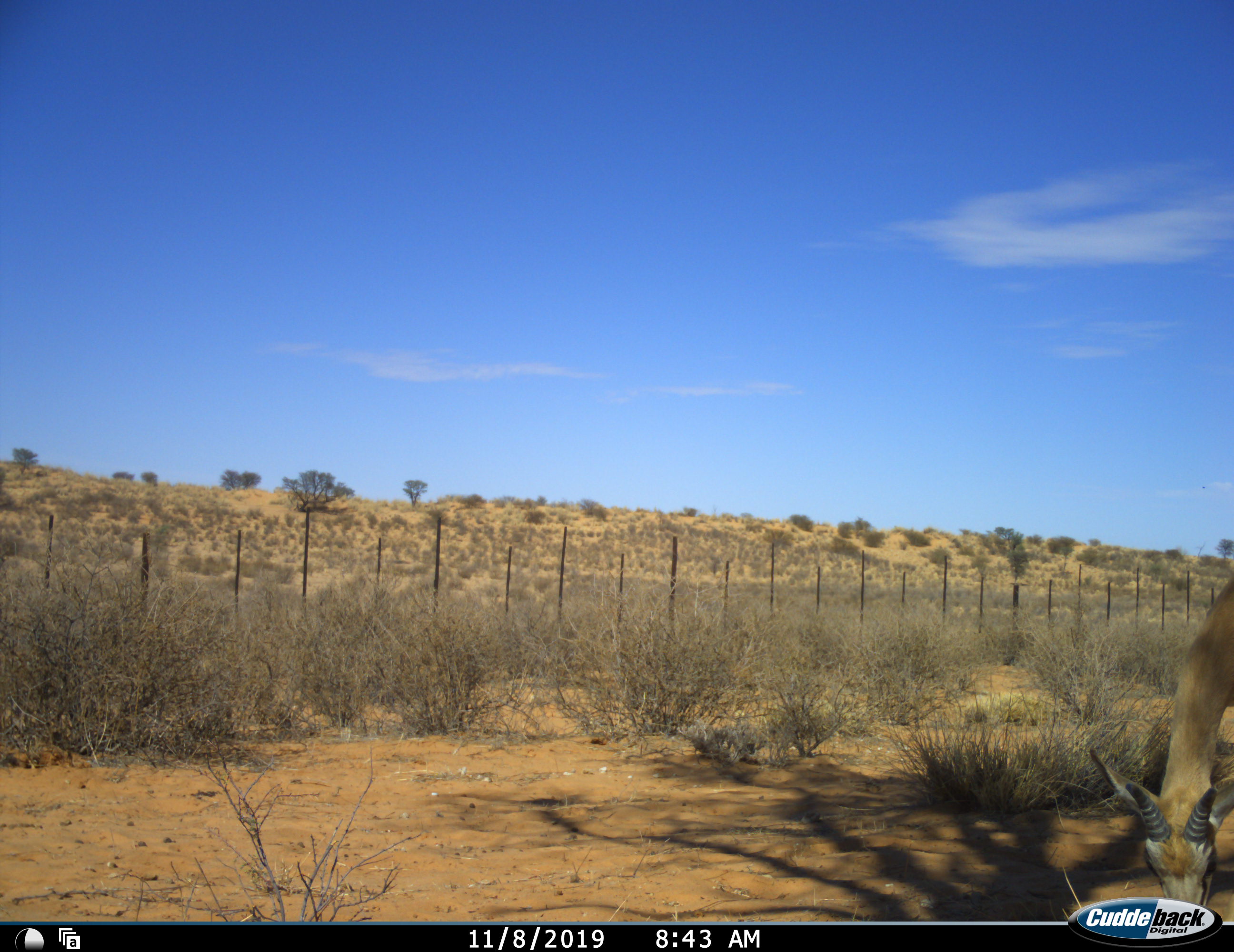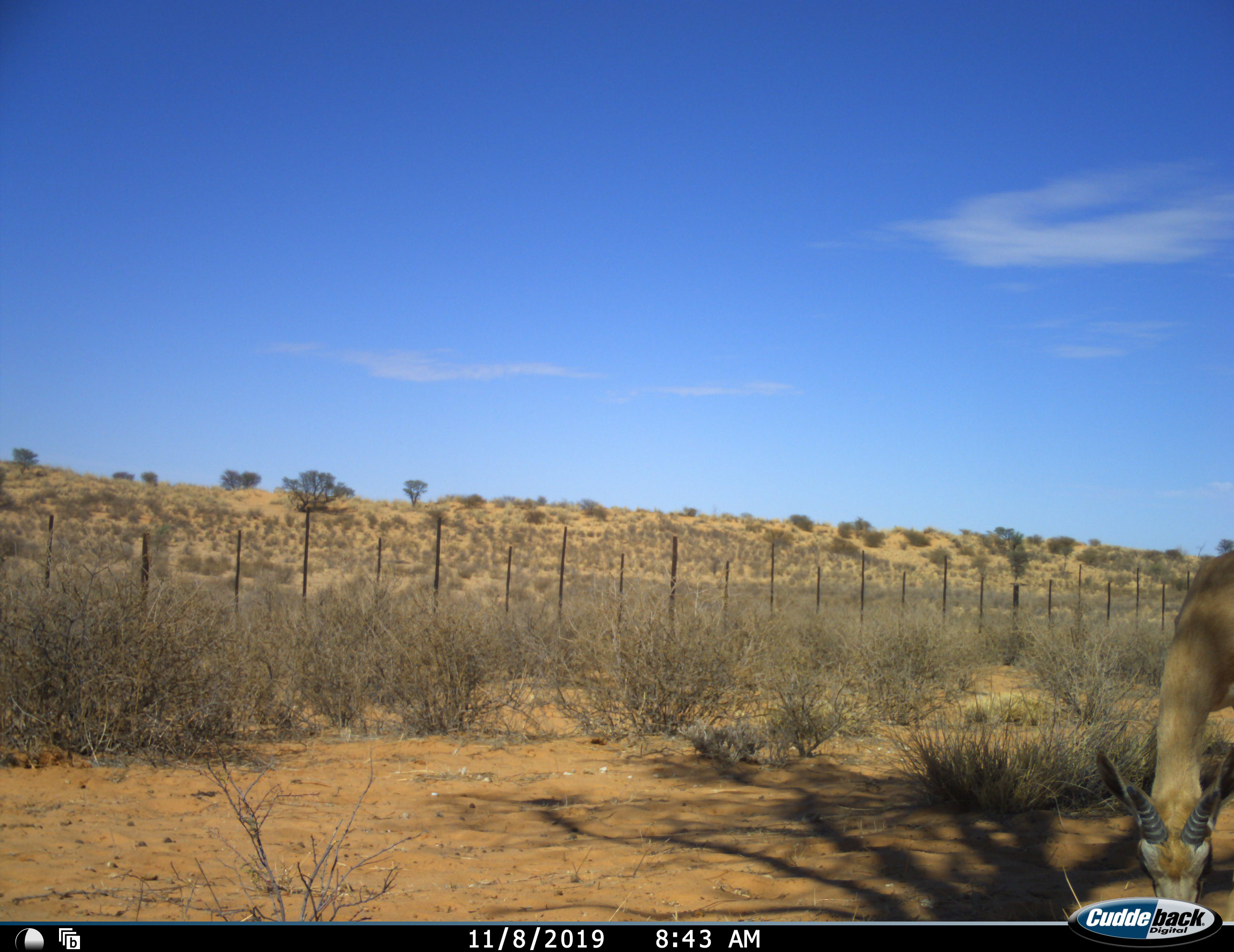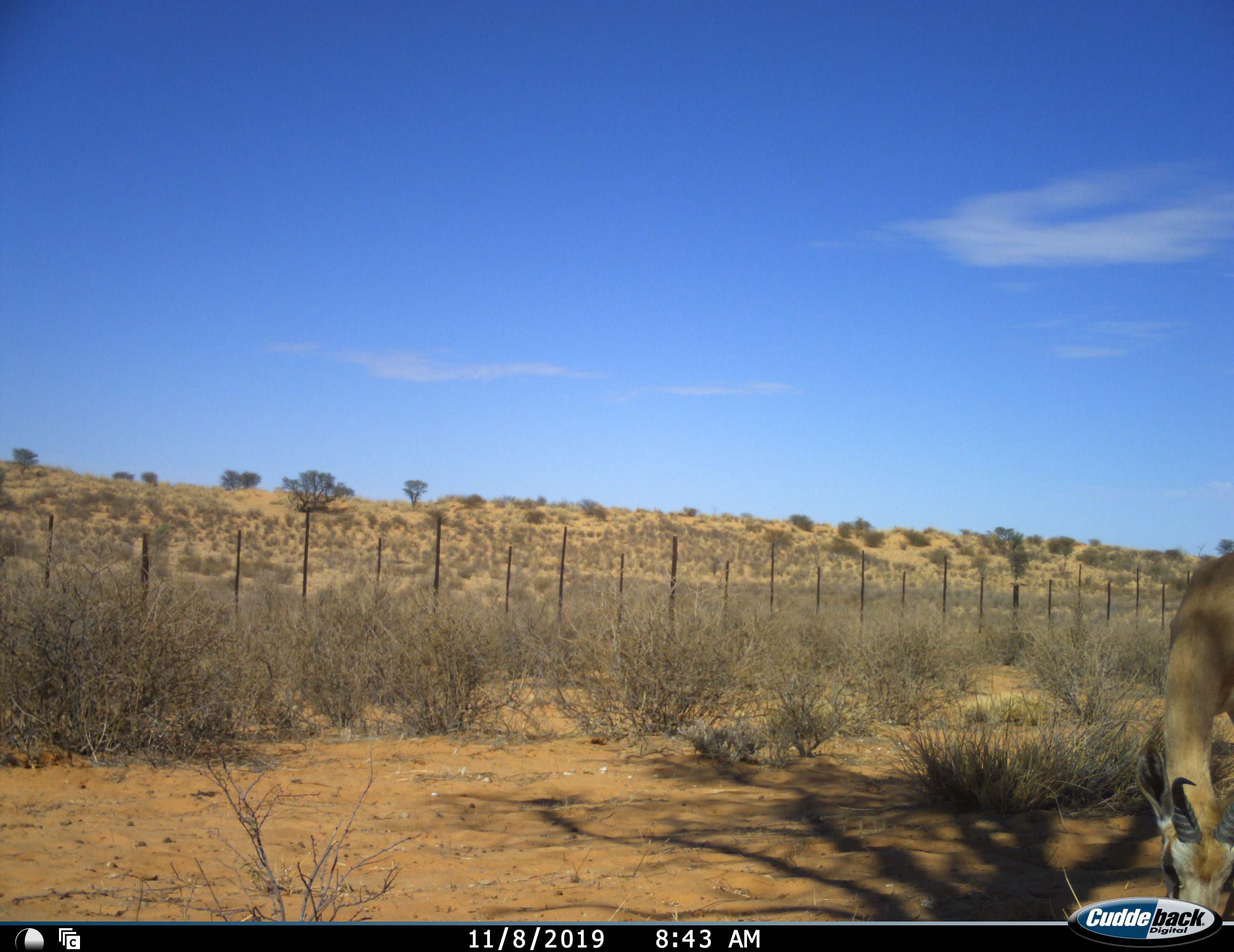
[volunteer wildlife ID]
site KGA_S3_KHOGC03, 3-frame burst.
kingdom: Animalia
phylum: Chordata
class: Mammalia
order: Artiodactyla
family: Bovidae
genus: Antidorcas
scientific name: Antidorcas marsupialis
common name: springbok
Springbok (Antidorcas marsupialis), count 1. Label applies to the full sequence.